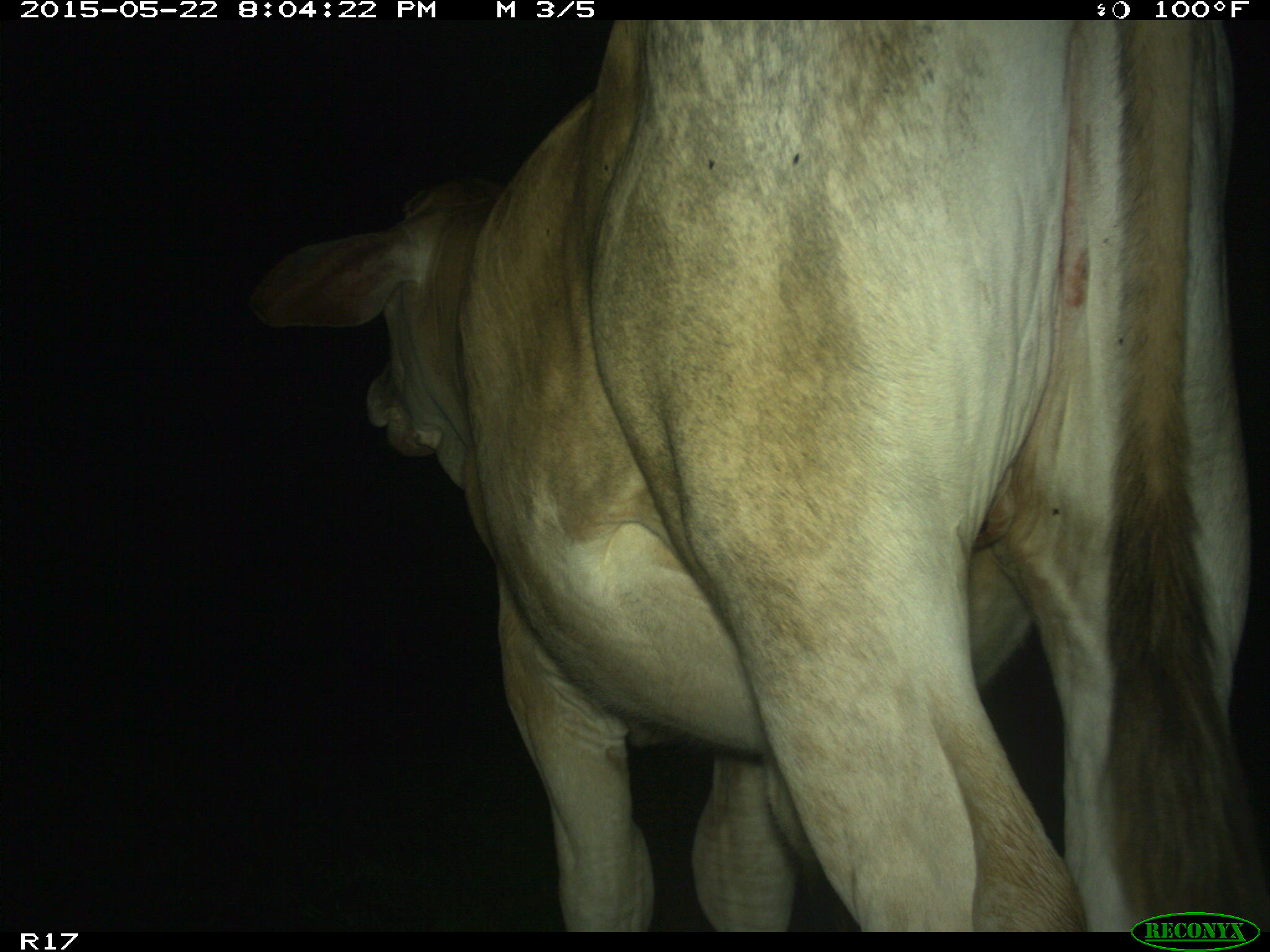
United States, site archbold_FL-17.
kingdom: Animalia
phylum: Chordata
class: Mammalia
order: Artiodactyla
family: Bovidae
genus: Bos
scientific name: Bos taurus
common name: domestic cow